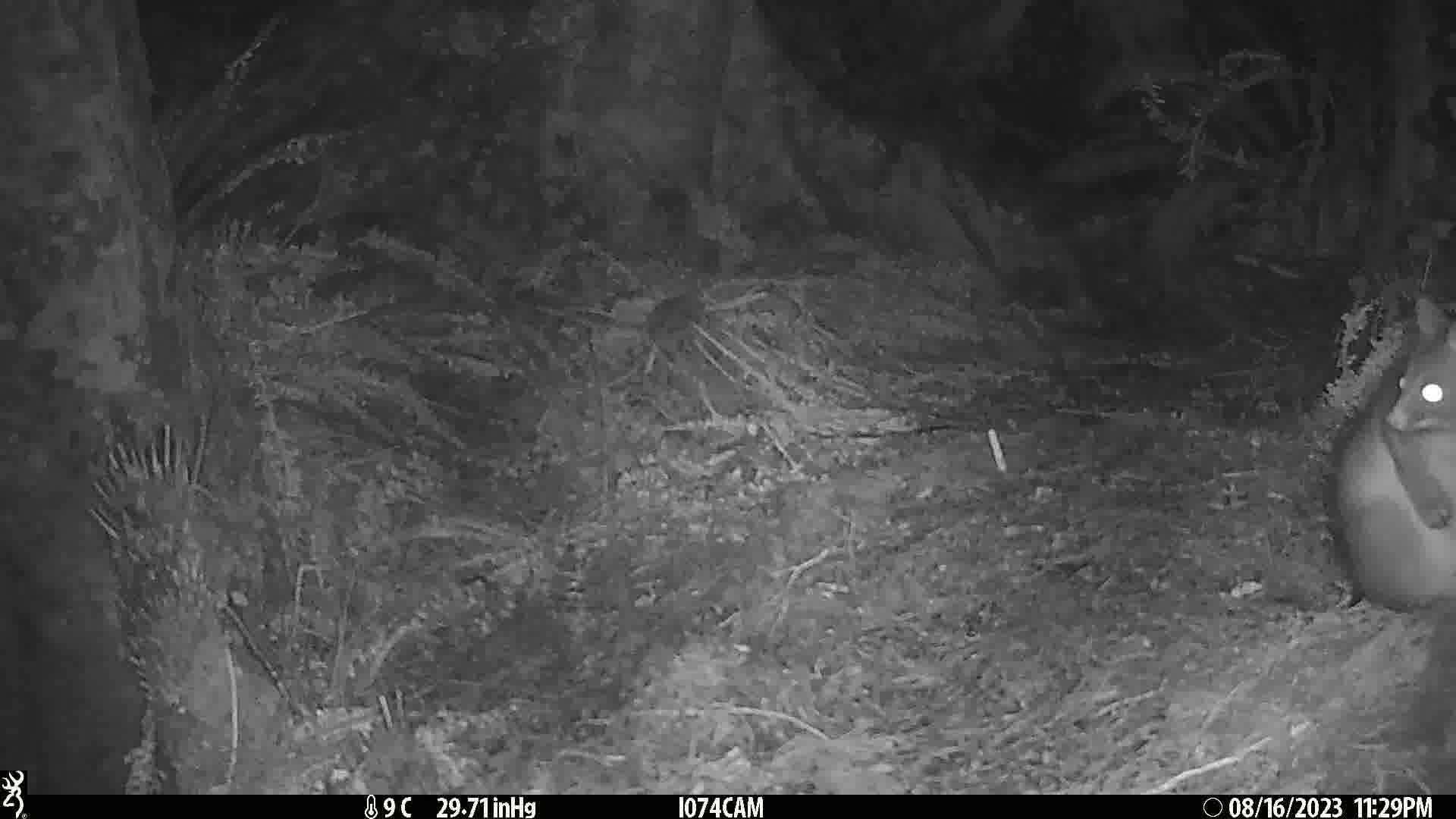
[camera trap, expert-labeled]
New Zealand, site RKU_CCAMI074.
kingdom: Animalia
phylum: Chordata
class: Mammalia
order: Diprotodontia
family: Phalangeridae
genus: Trichosurus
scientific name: Trichosurus vulpecula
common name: common brushtail possum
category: possum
Possum (common brushtail possum) (Trichosurus vulpecula).